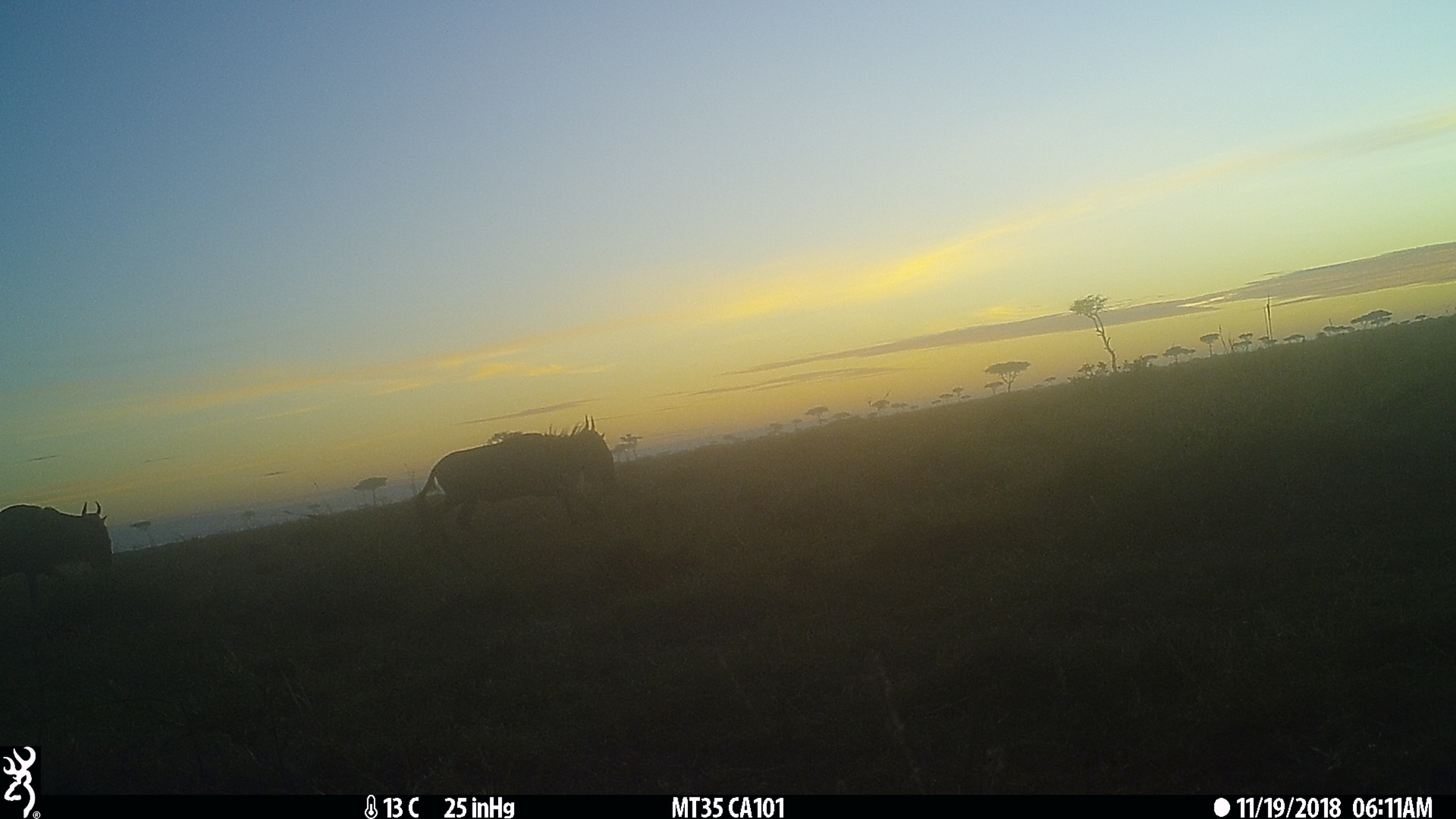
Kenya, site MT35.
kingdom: Animalia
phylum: Chordata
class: Mammalia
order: Artiodactyla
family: Bovidae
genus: Connochaetes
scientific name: Connochaetes taurinus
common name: blue wildebeest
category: wildebeest